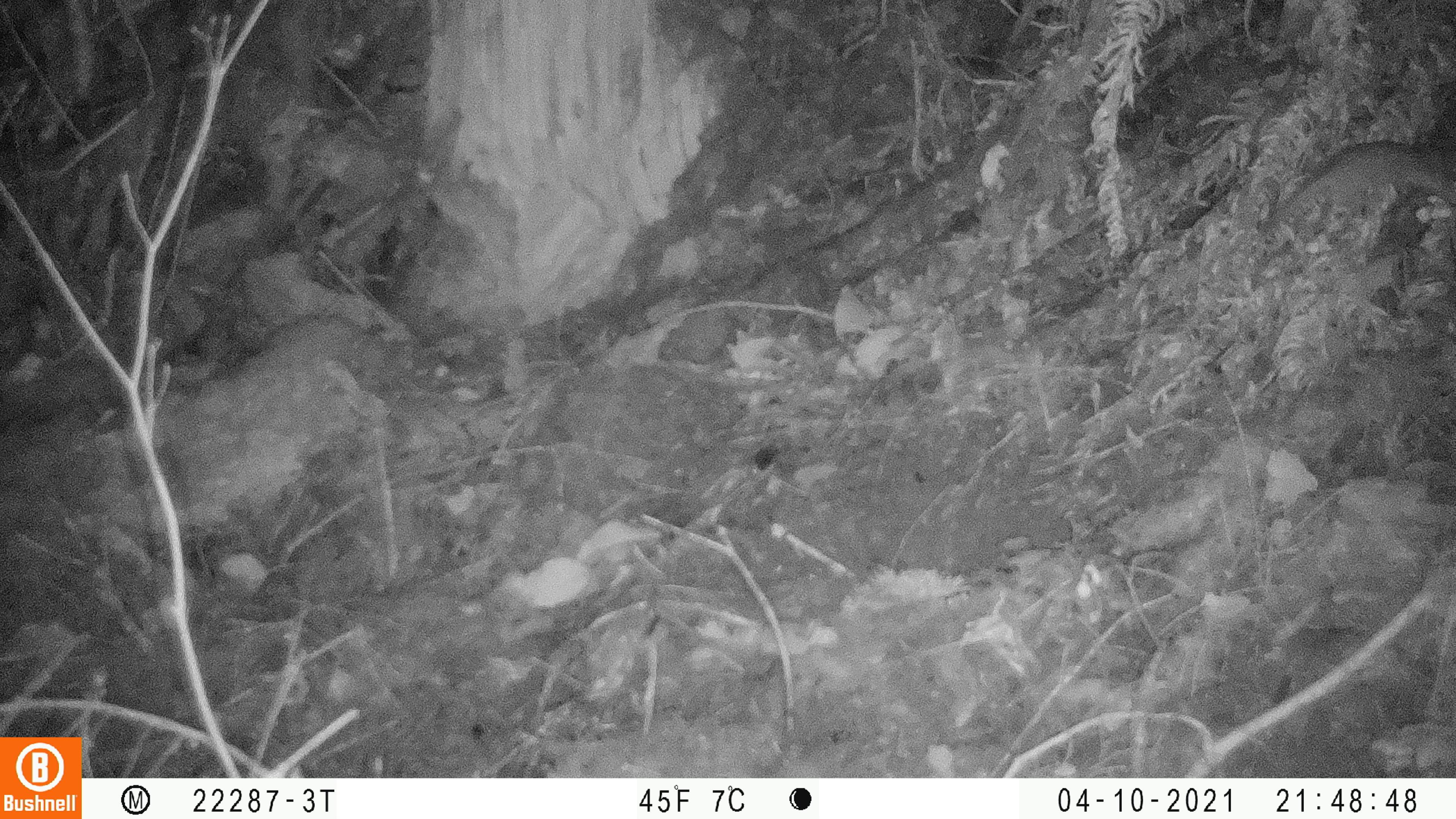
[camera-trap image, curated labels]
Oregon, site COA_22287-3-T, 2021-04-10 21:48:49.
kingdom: Animalia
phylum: Chordata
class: Mammalia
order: Rodentia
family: Sciuridae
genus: Glaucomys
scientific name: Glaucomys oregonensis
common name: humboldt's flying squirrel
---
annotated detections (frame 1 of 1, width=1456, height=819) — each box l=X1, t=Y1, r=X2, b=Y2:
humboldt's flying squirrel: l=1257, t=128, r=1455, b=243